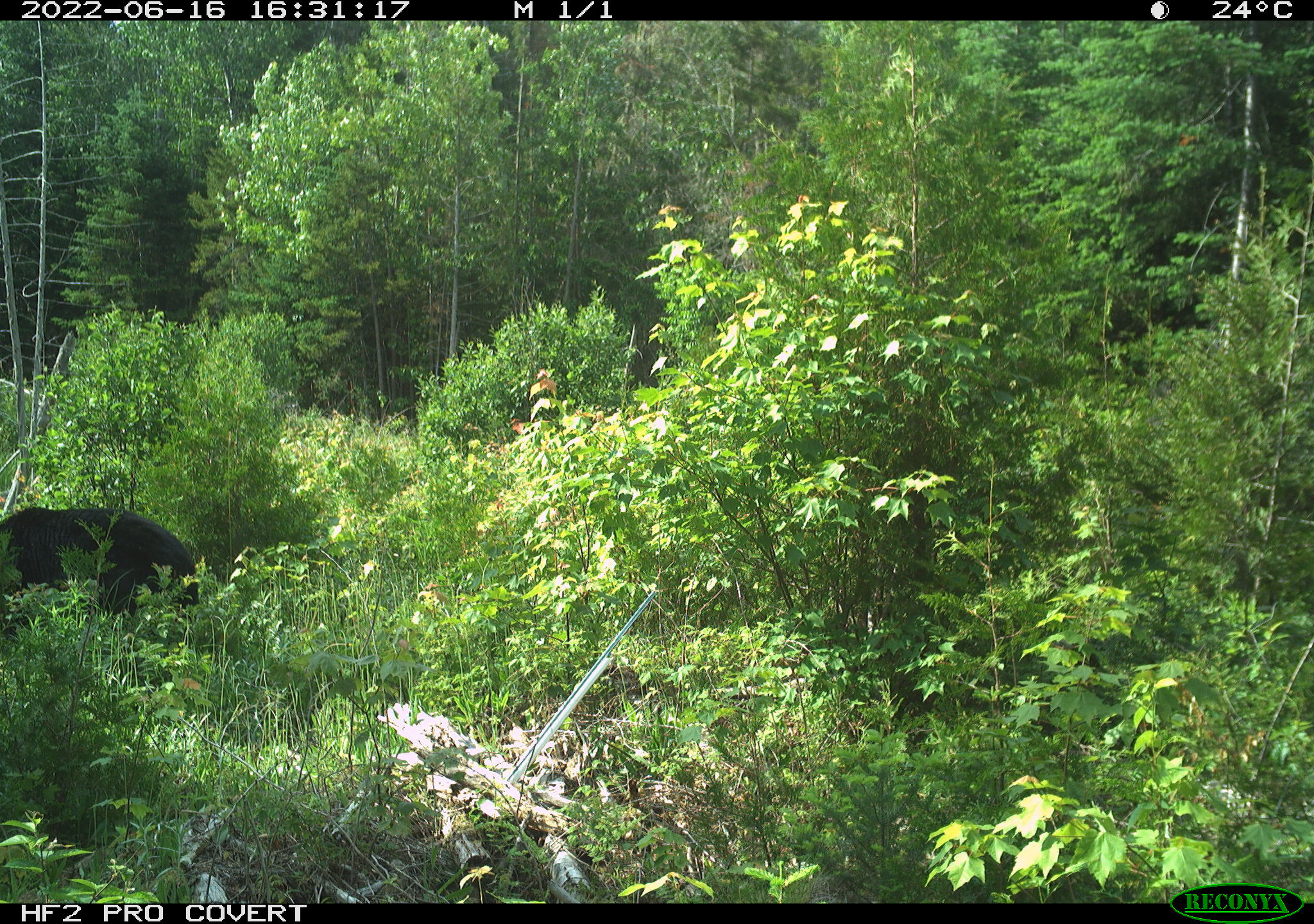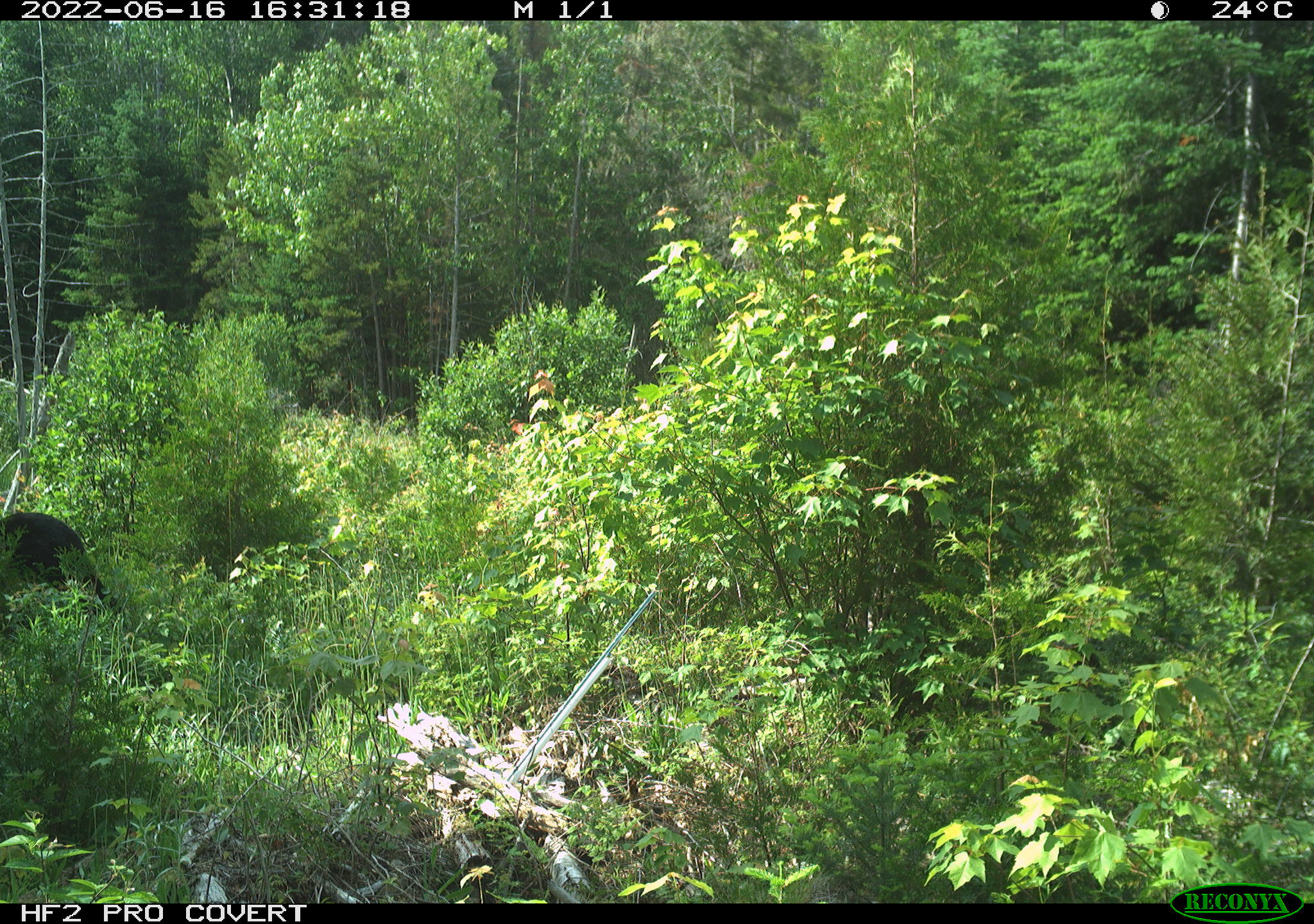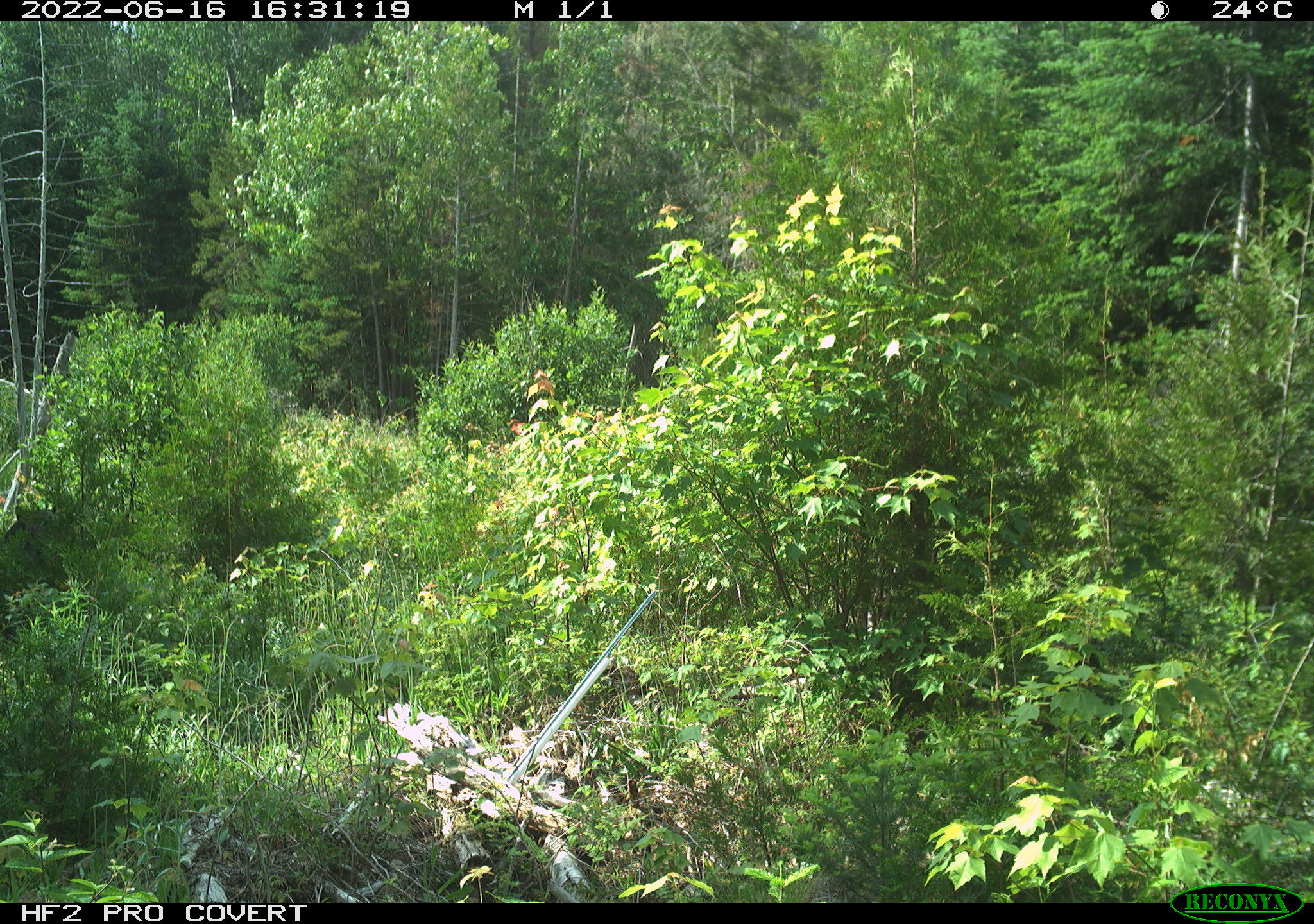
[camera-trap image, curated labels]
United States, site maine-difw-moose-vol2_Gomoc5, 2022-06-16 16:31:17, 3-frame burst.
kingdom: Animalia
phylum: Chordata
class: Mammalia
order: Carnivora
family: Ursidae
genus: Ursus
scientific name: Ursus americanus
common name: black bear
Black bear (Ursus americanus).